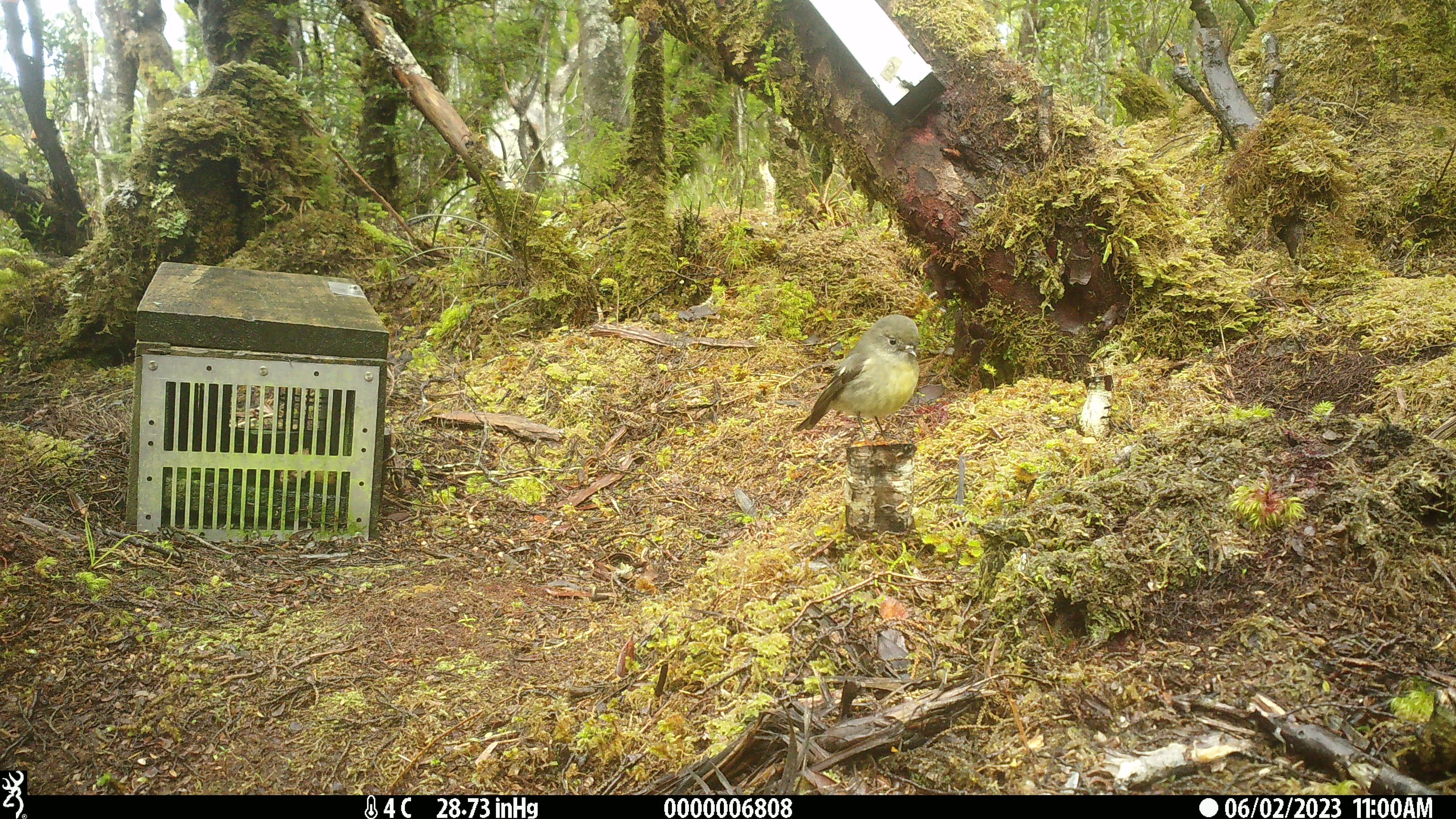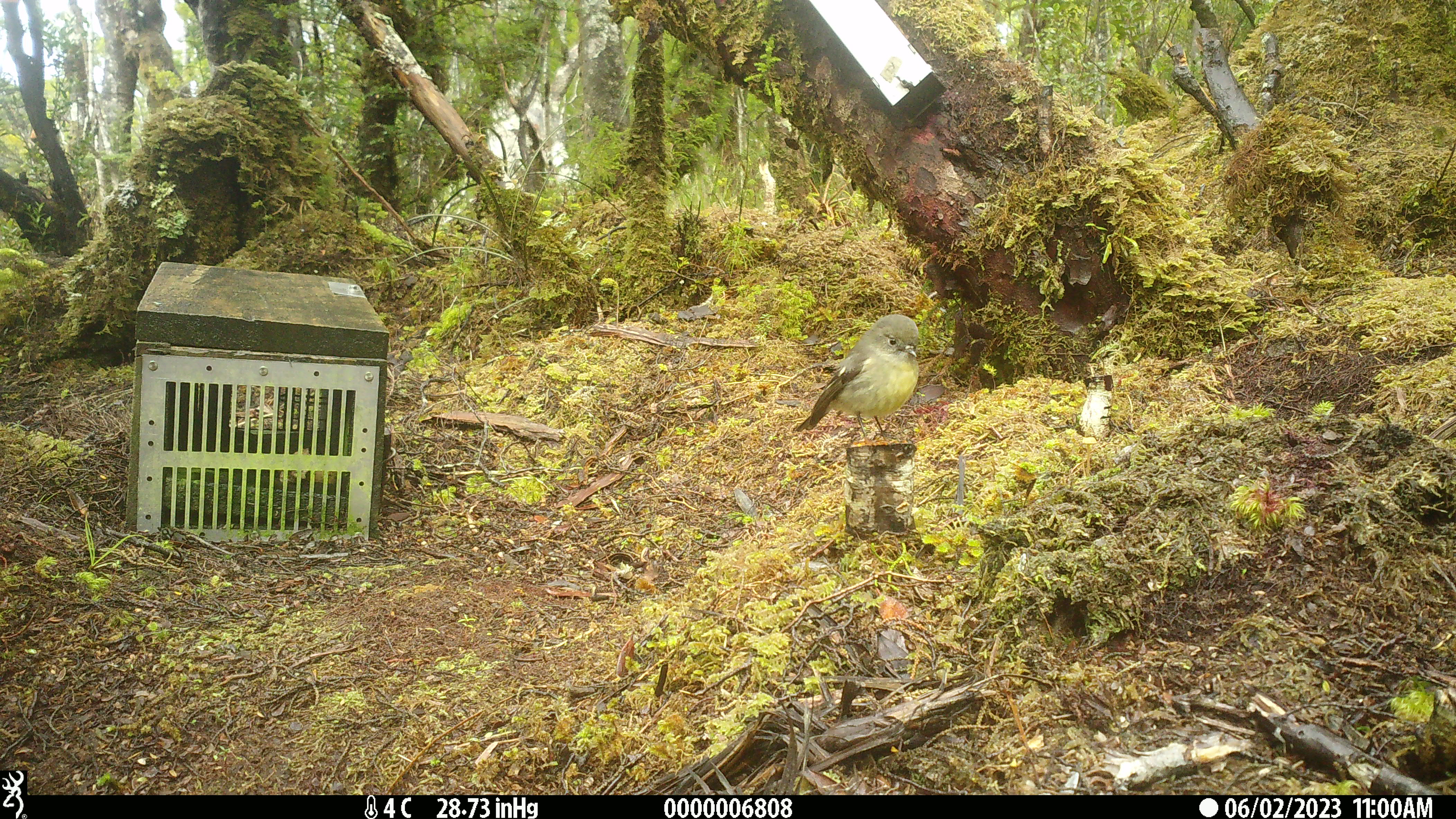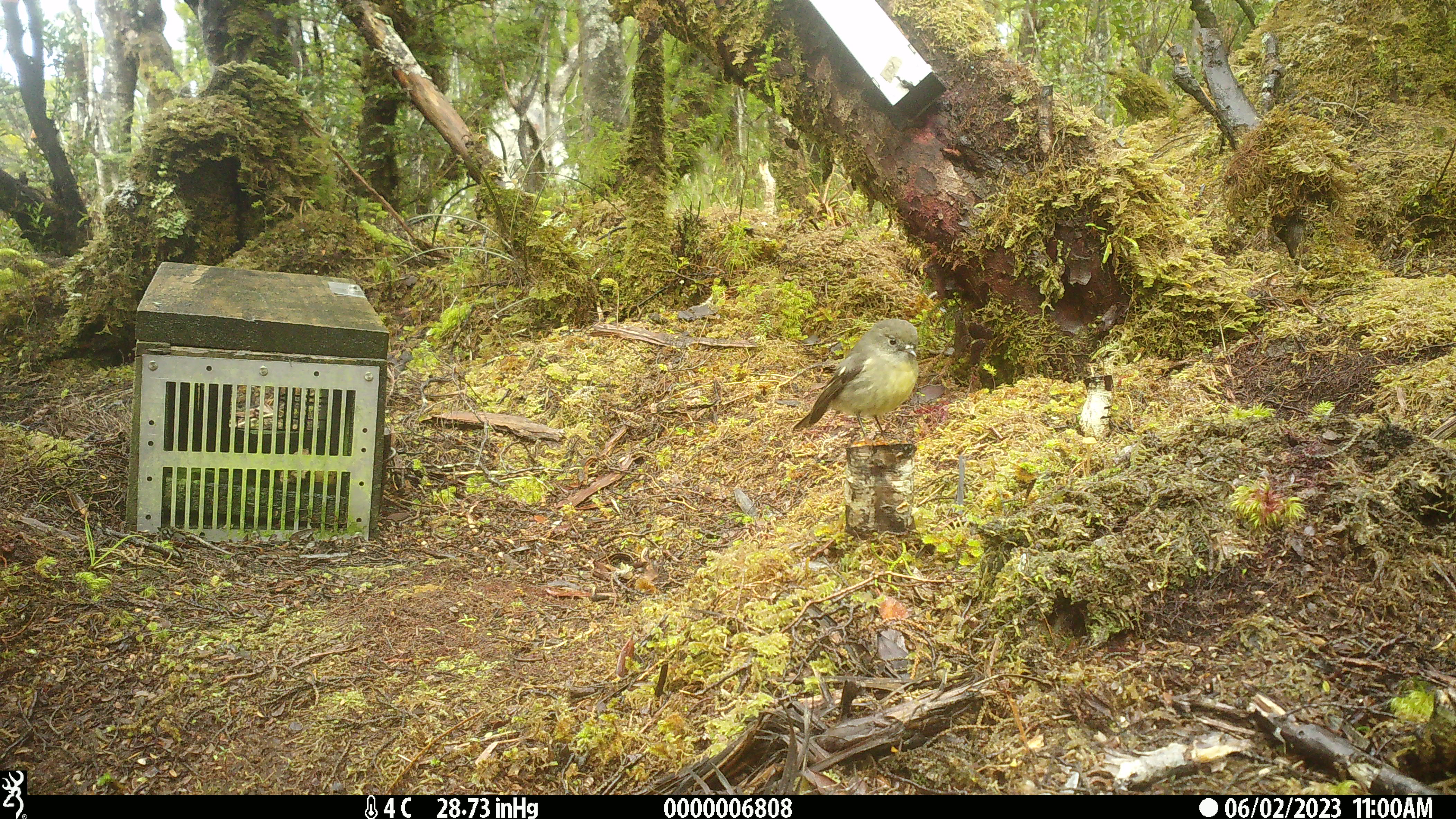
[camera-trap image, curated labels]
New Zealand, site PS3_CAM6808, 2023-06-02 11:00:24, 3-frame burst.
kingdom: Animalia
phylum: Chordata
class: Aves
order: Passeriformes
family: Petroicidae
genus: Petroica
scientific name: Petroica macrocephala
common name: tomtit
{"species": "tomtit (Petroica macrocephala)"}